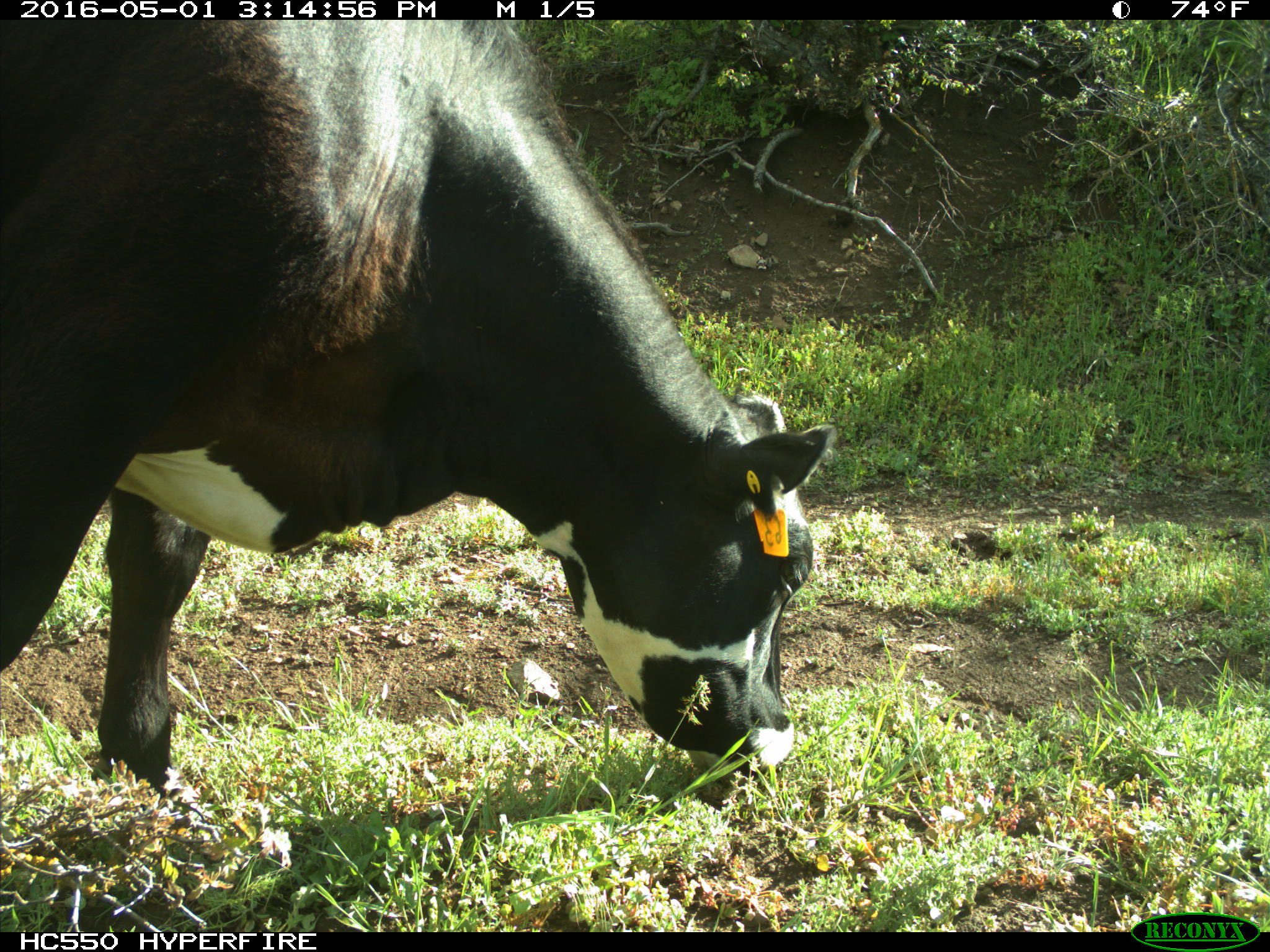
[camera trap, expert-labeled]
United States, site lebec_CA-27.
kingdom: Animalia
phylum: Chordata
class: Mammalia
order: Artiodactyla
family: Bovidae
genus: Bos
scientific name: Bos taurus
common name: domestic cow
Bos taurus (domestic cow).